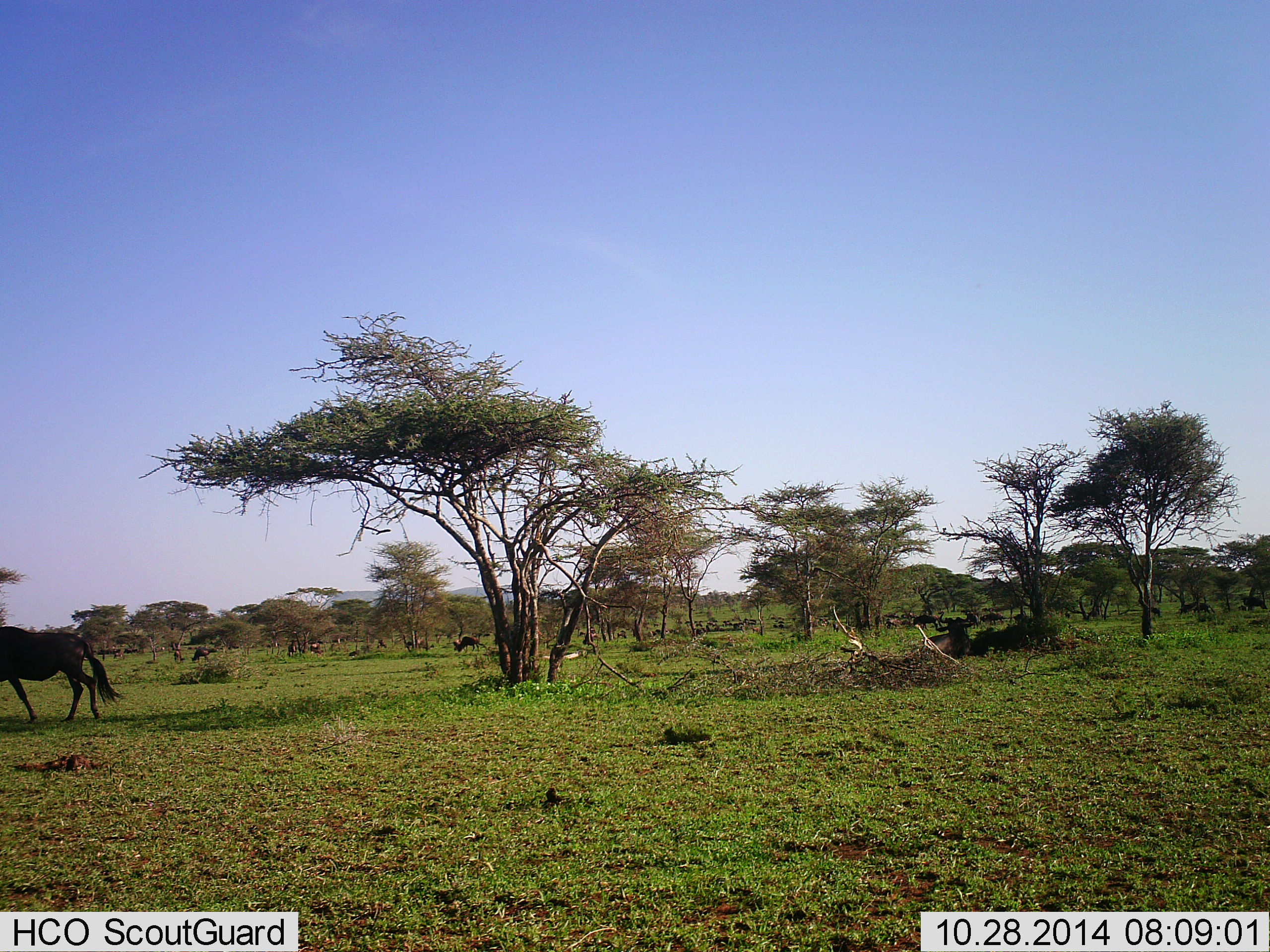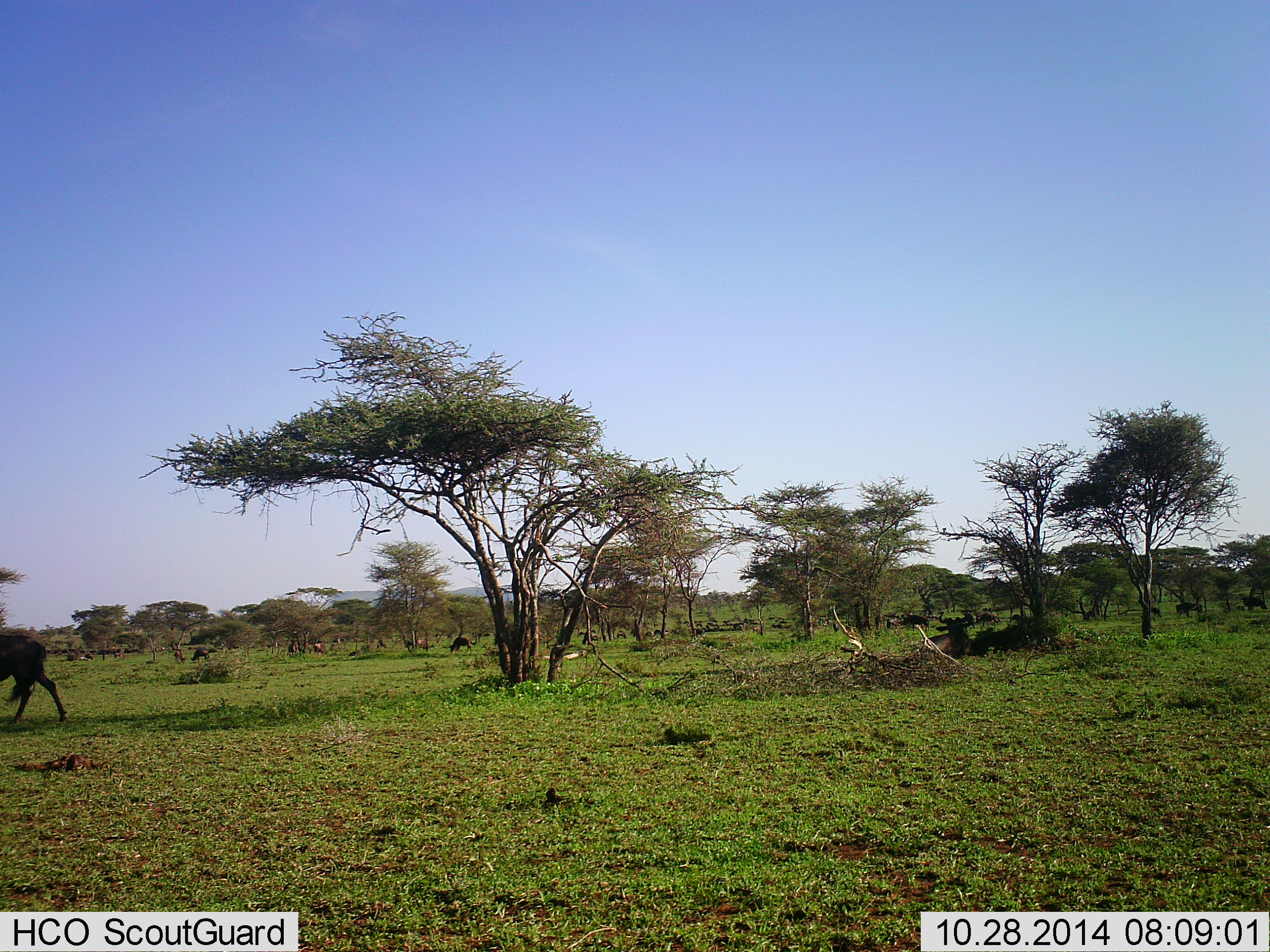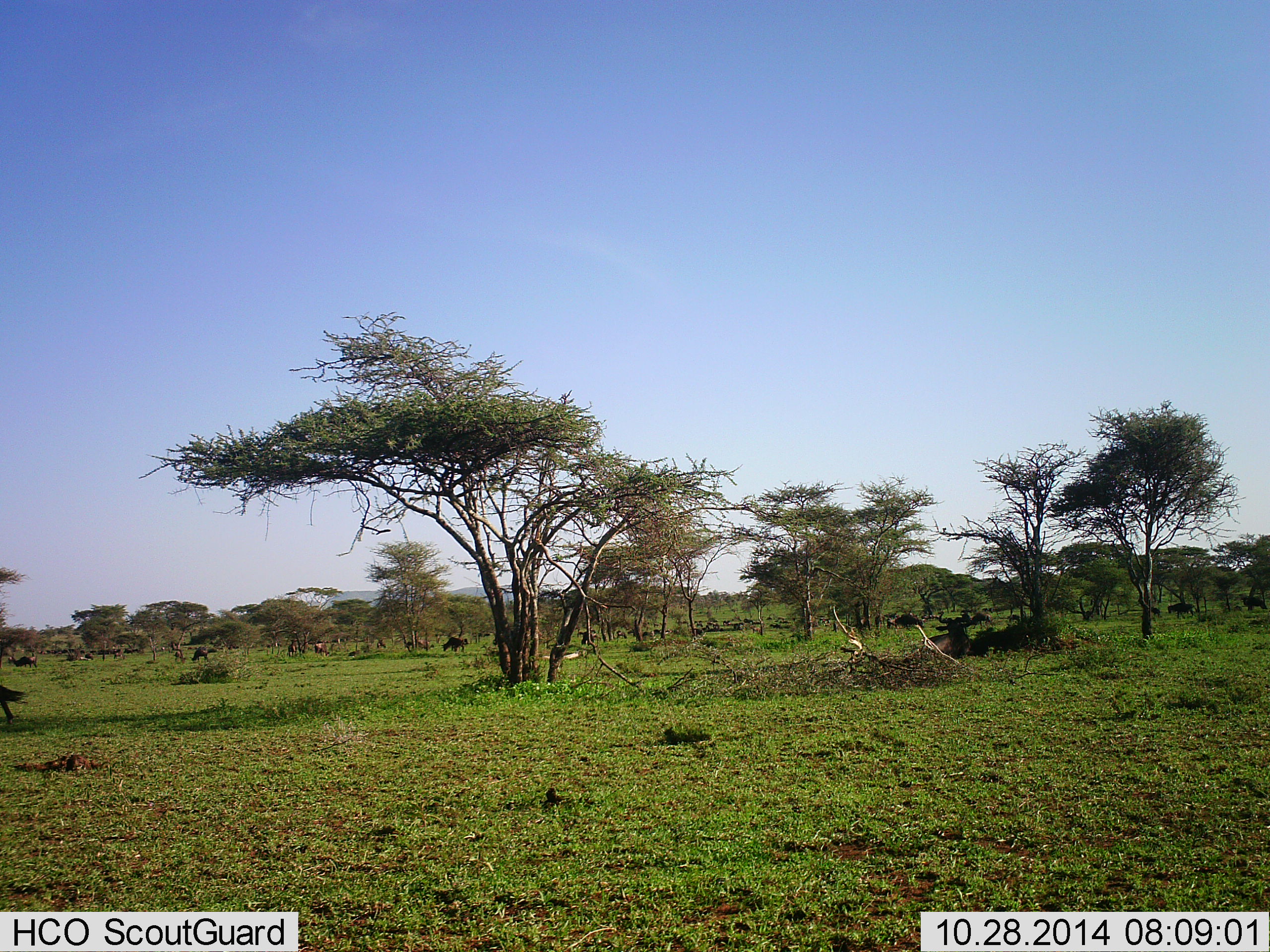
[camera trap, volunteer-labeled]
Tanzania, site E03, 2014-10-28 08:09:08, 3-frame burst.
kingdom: Animalia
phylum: Chordata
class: Mammalia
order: Artiodactyla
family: Bovidae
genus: Connochaetes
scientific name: Connochaetes taurinus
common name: blue wildebeest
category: wildebeest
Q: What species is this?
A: Wildebeest (blue wildebeest) (Connochaetes taurinus).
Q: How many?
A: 10.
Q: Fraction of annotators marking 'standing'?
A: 10%.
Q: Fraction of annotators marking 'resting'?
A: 0%.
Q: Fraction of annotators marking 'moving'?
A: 80%.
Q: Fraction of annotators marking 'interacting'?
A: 0%.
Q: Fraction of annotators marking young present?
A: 0%.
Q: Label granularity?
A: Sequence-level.